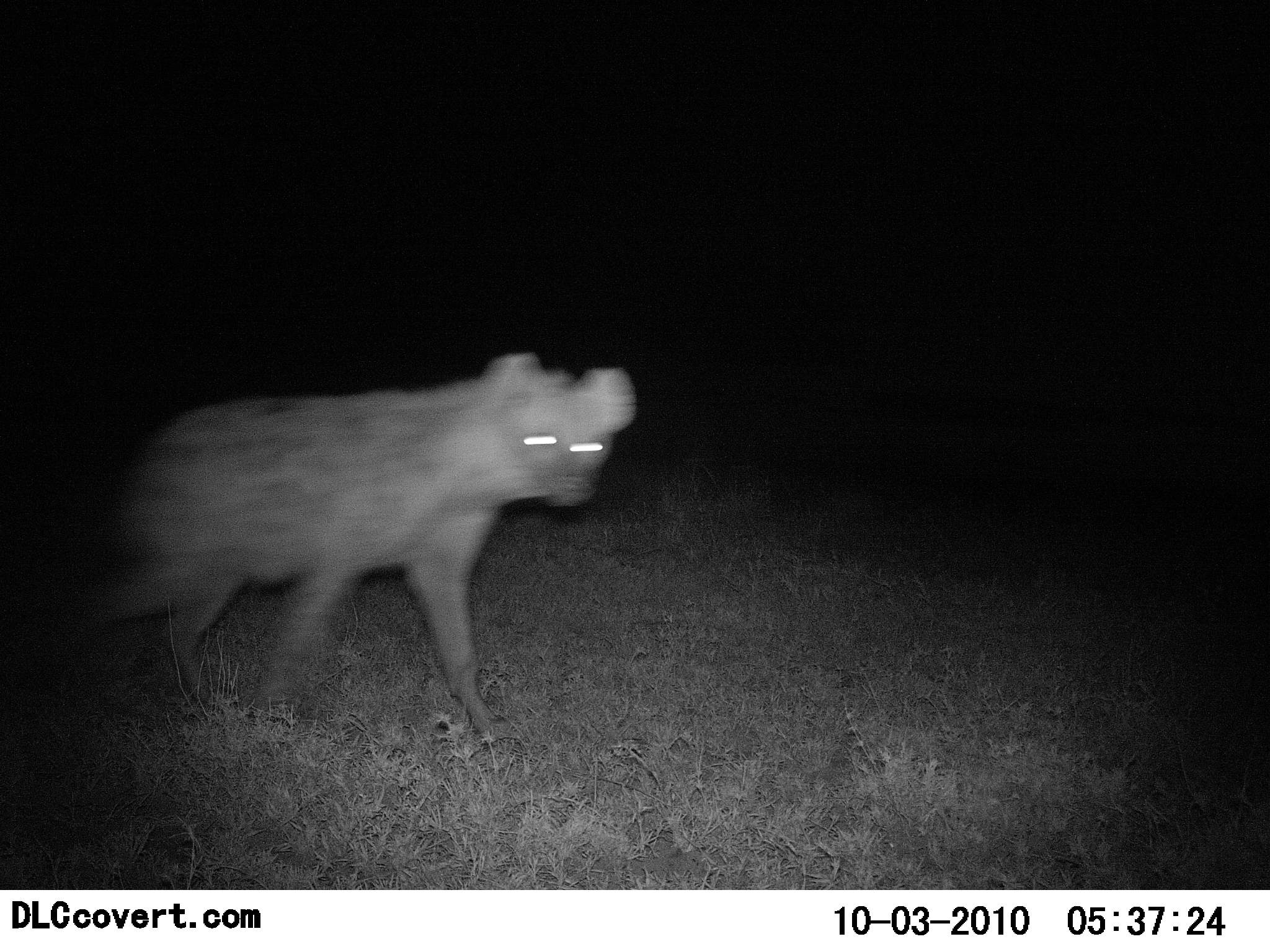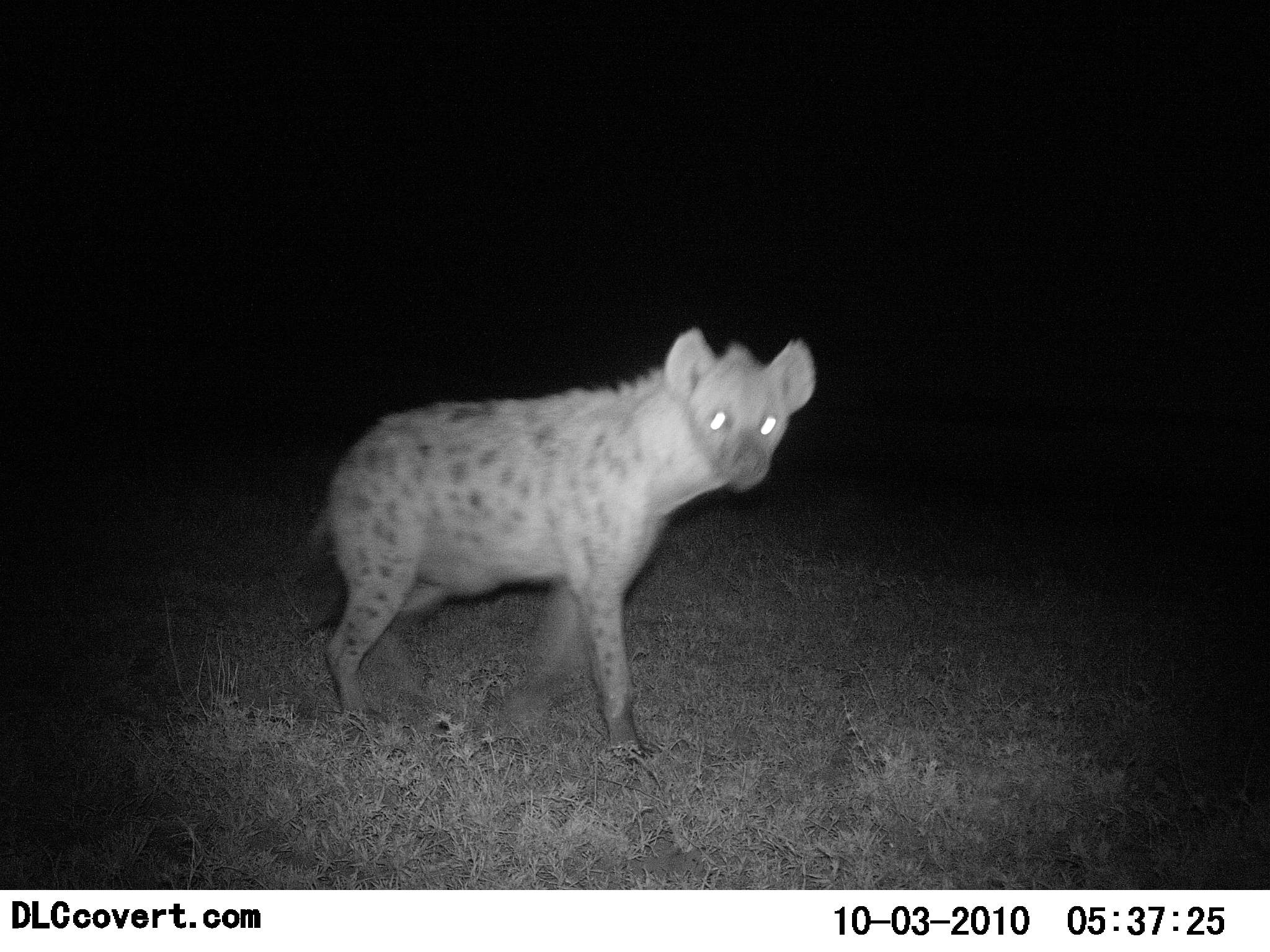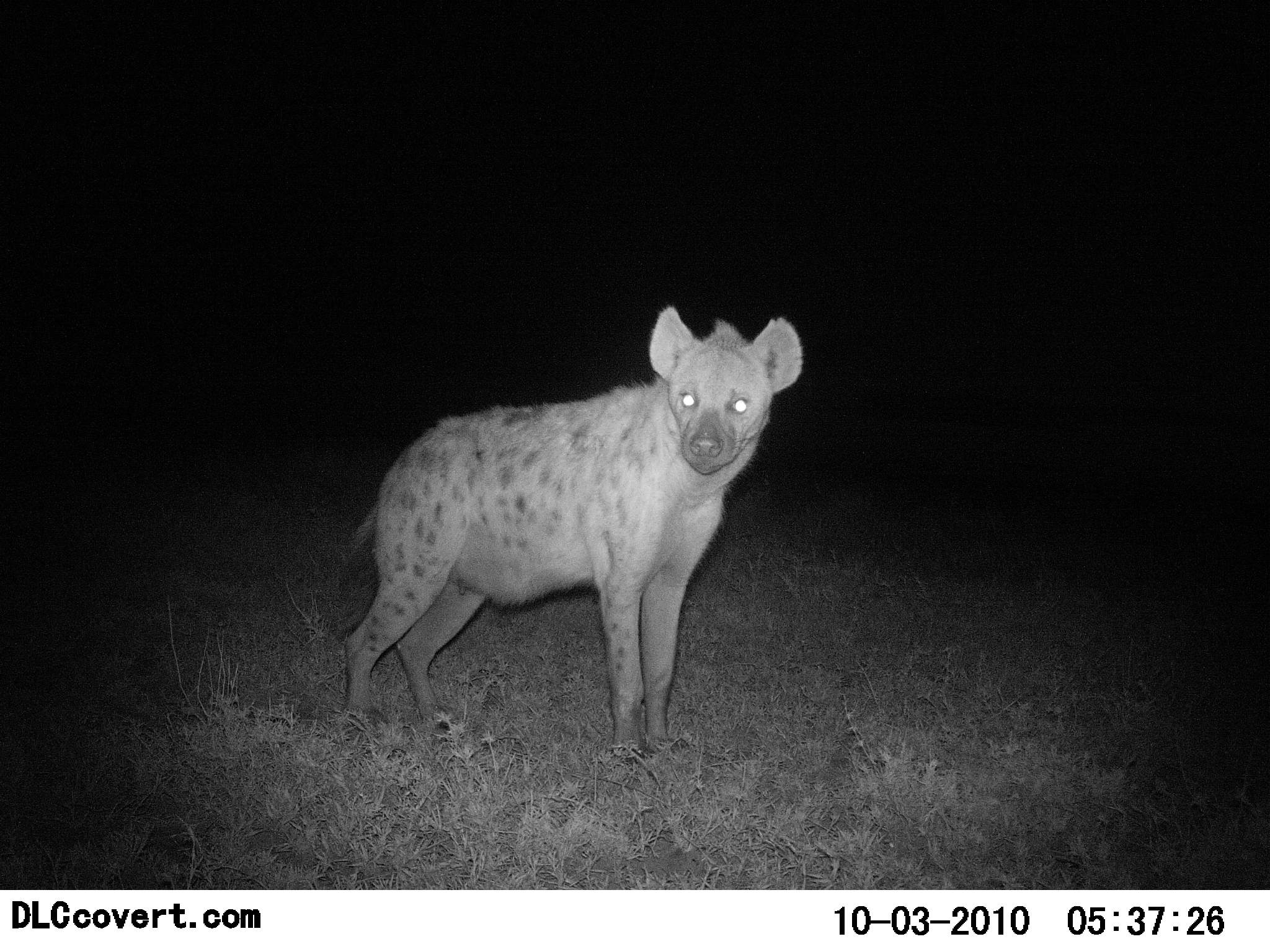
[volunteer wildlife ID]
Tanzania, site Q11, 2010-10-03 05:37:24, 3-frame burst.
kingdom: Animalia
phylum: Chordata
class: Mammalia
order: Carnivora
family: Hyaenidae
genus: Crocuta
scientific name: Crocuta crocuta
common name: spotted hyena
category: hyenaspotted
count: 1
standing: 42%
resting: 0%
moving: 68%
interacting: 5%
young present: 0%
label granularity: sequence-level